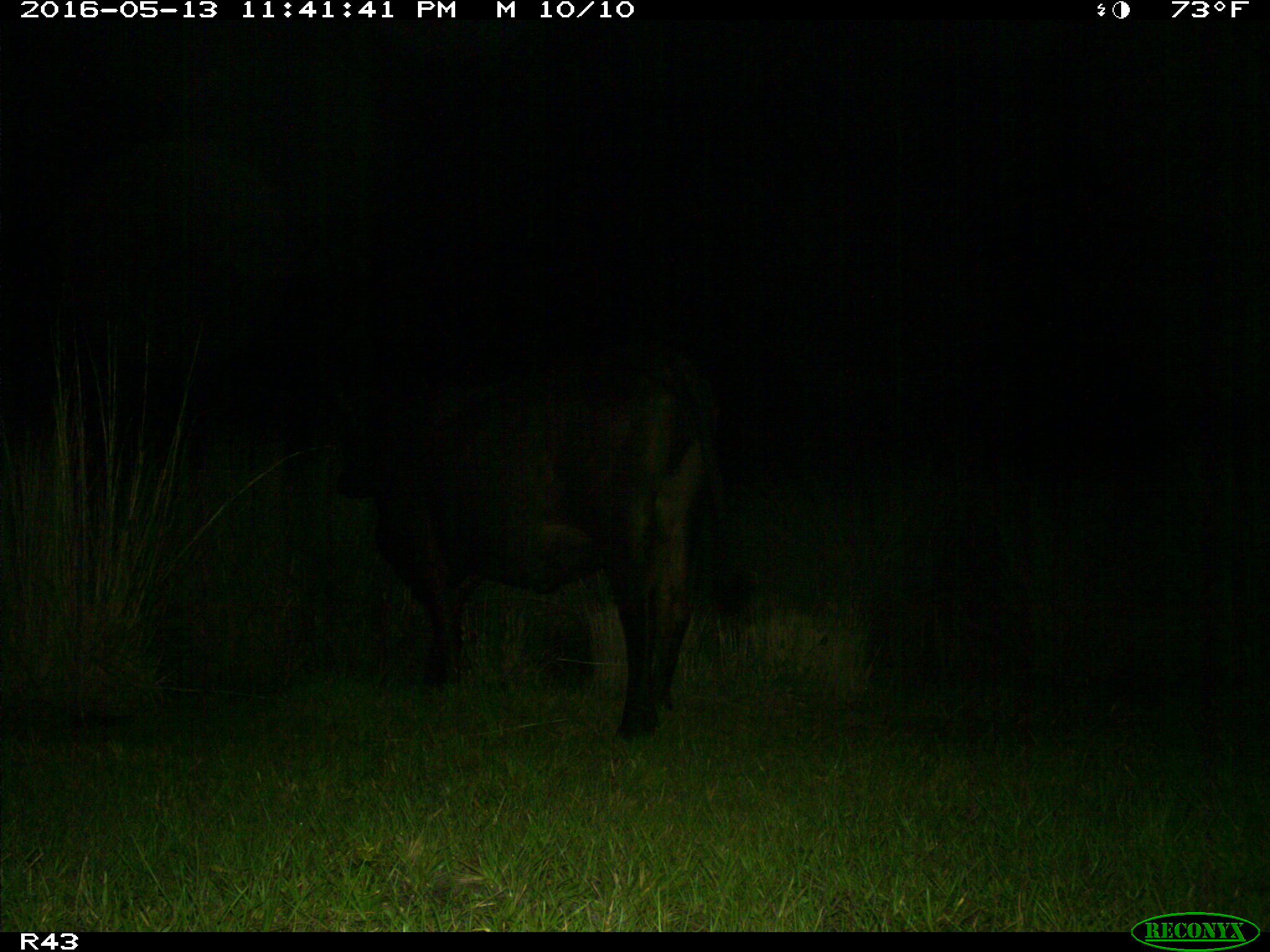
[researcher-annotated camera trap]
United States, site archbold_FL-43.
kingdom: Animalia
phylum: Chordata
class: Mammalia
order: Artiodactyla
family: Bovidae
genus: Bos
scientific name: Bos taurus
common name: domestic cow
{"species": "Bos taurus (domestic cow)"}